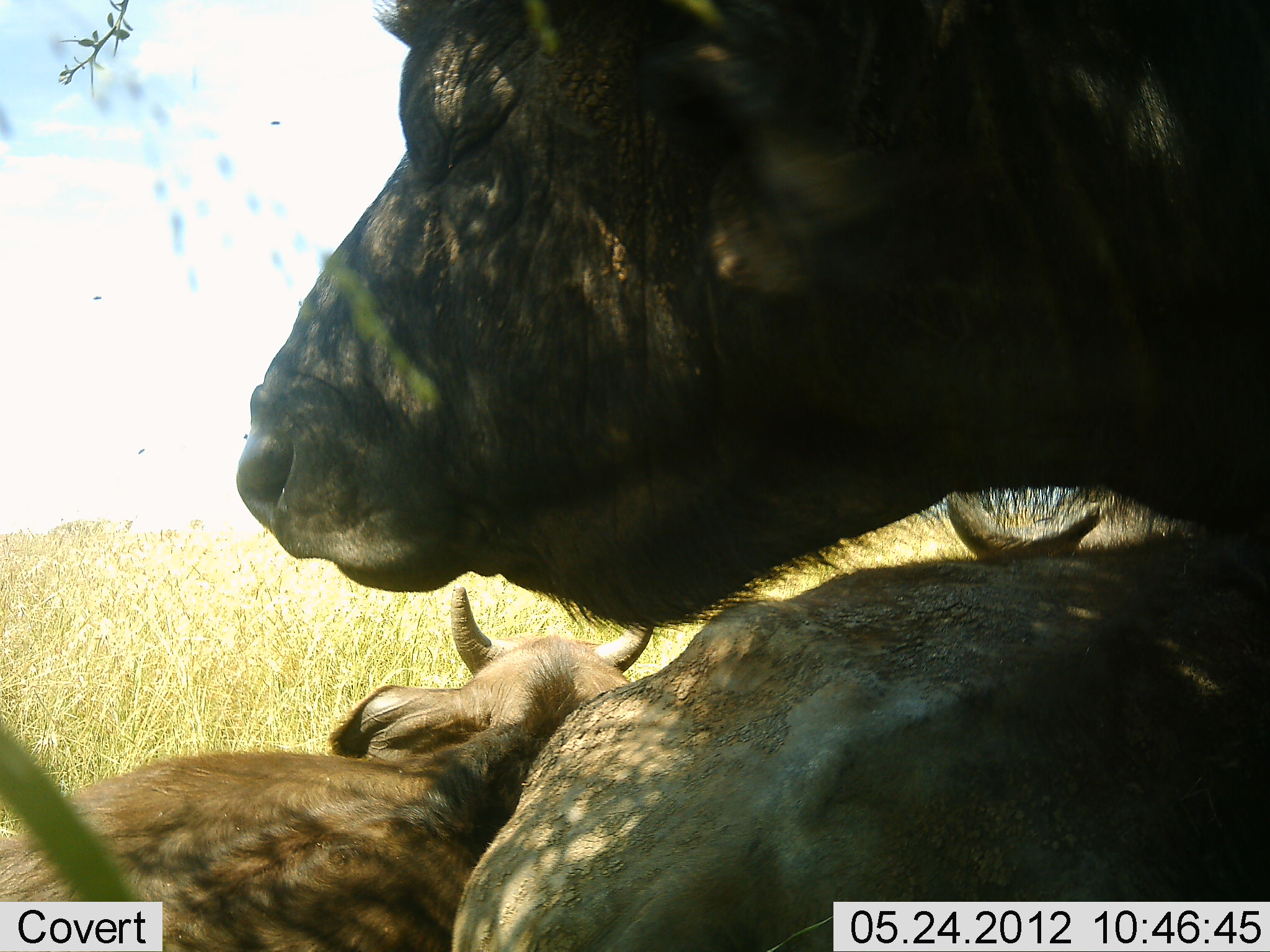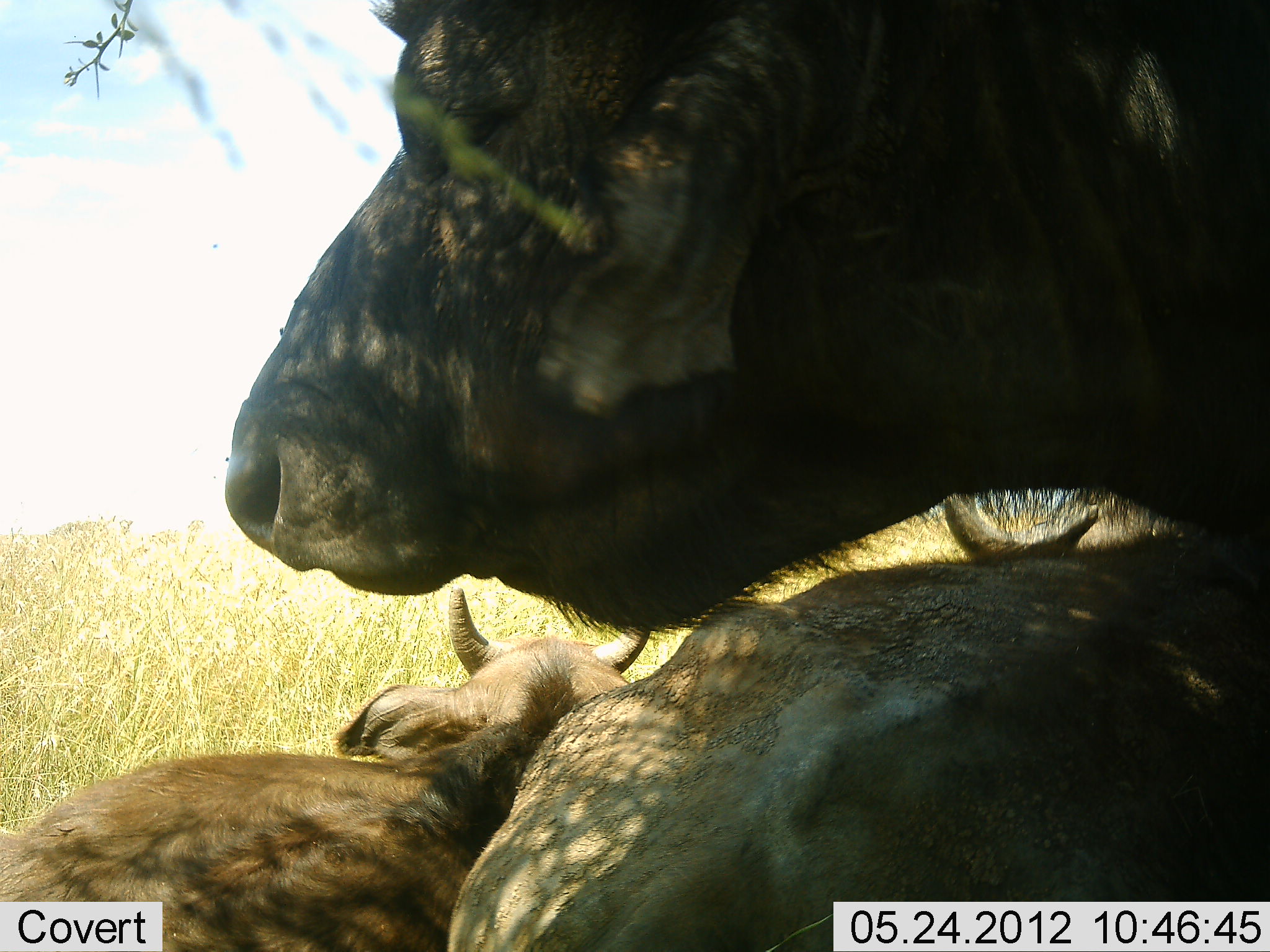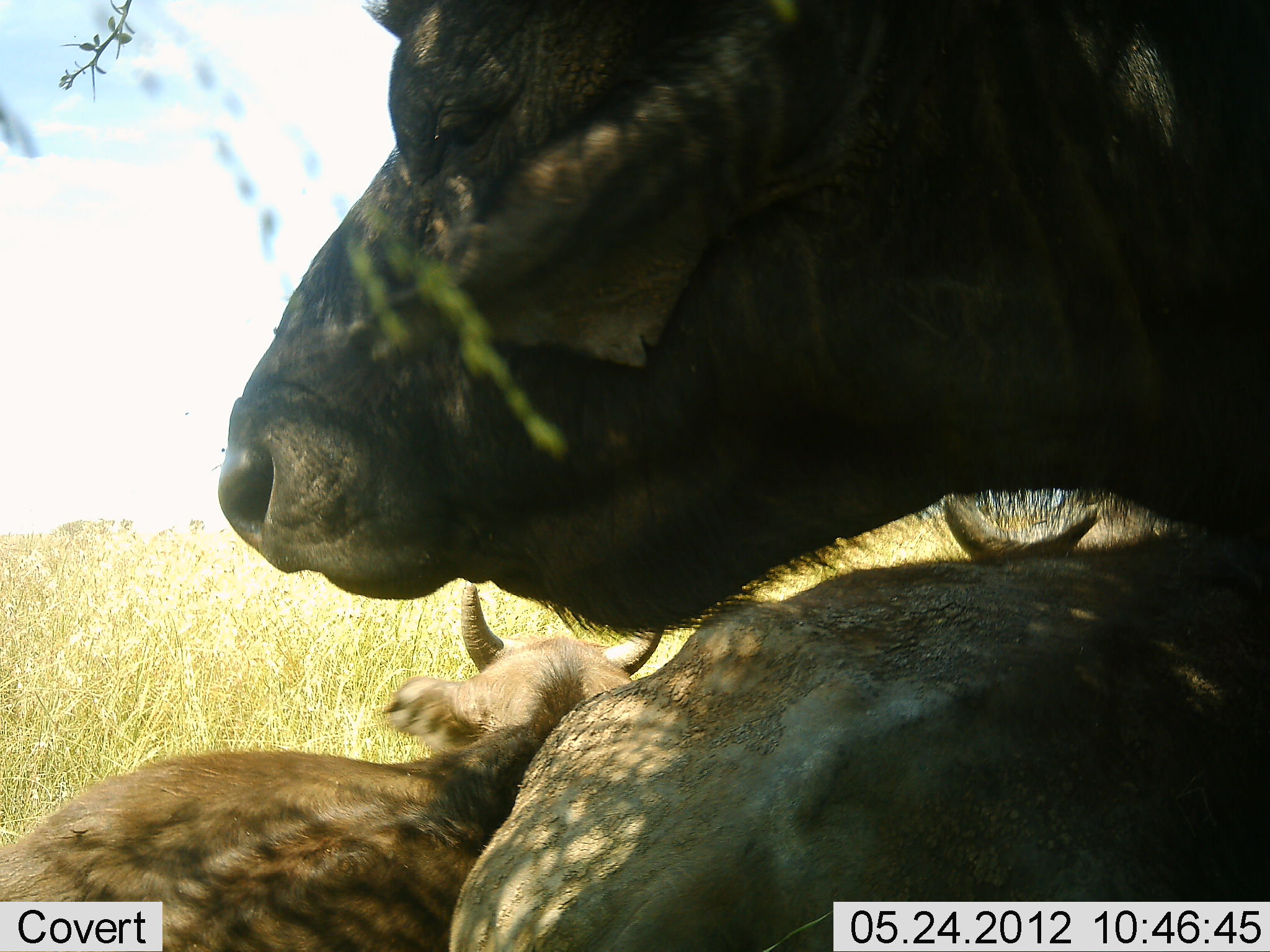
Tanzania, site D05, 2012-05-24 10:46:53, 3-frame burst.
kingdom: Animalia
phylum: Chordata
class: Mammalia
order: Artiodactyla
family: Bovidae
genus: Syncerus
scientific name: Syncerus caffer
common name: cape buffalo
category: buffalo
Buffalo (cape buffalo) (Syncerus caffer), count 3. Behavior (volunteer vote fractions): standing 50%, resting 90%, moving 0%, interacting 0%. Young present (vote fraction): 20%. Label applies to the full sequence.